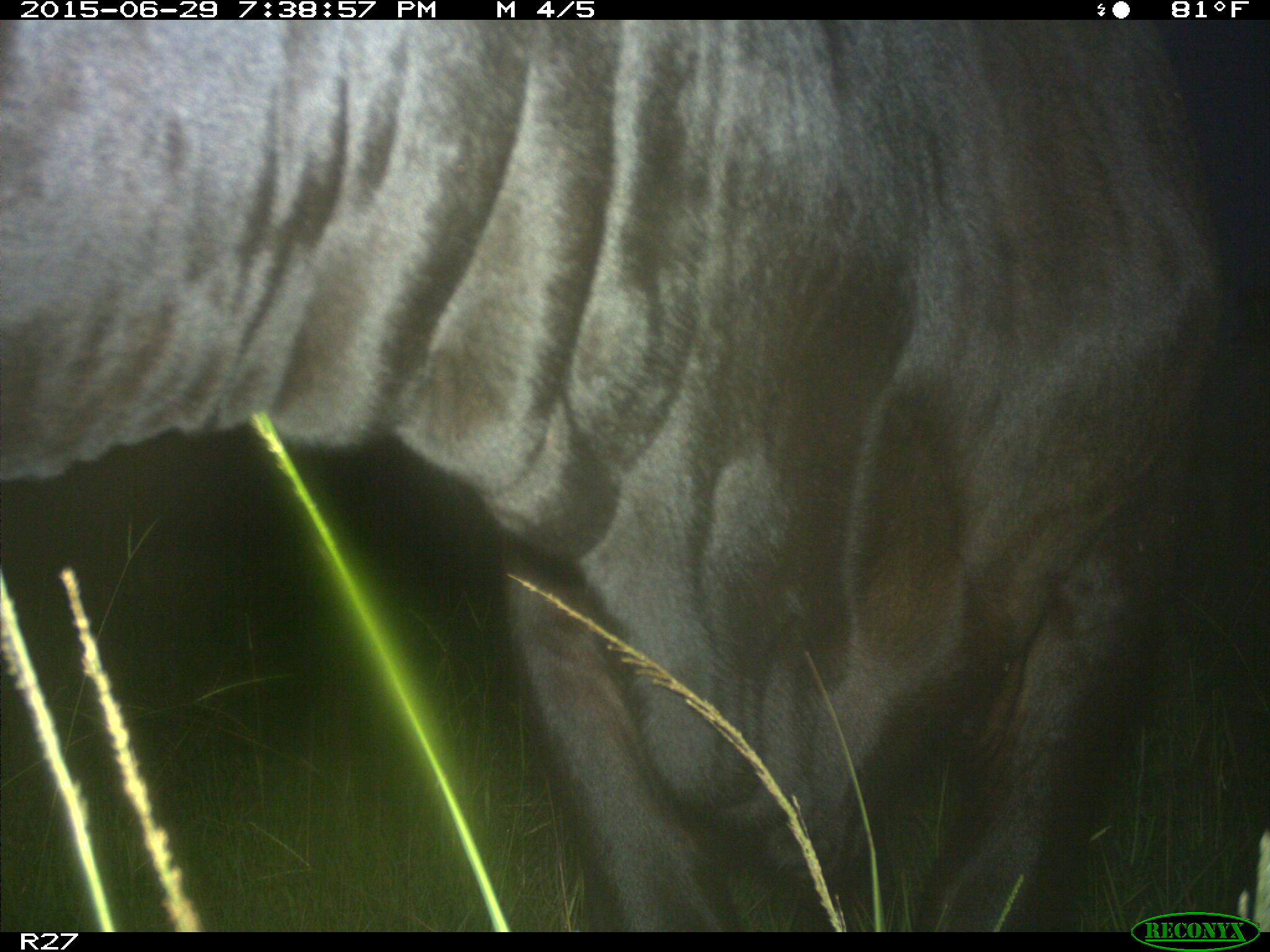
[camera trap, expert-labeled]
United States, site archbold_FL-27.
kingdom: Animalia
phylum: Chordata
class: Mammalia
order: Artiodactyla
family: Bovidae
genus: Bos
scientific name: Bos taurus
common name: domestic cow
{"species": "Bos taurus (domestic cow)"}